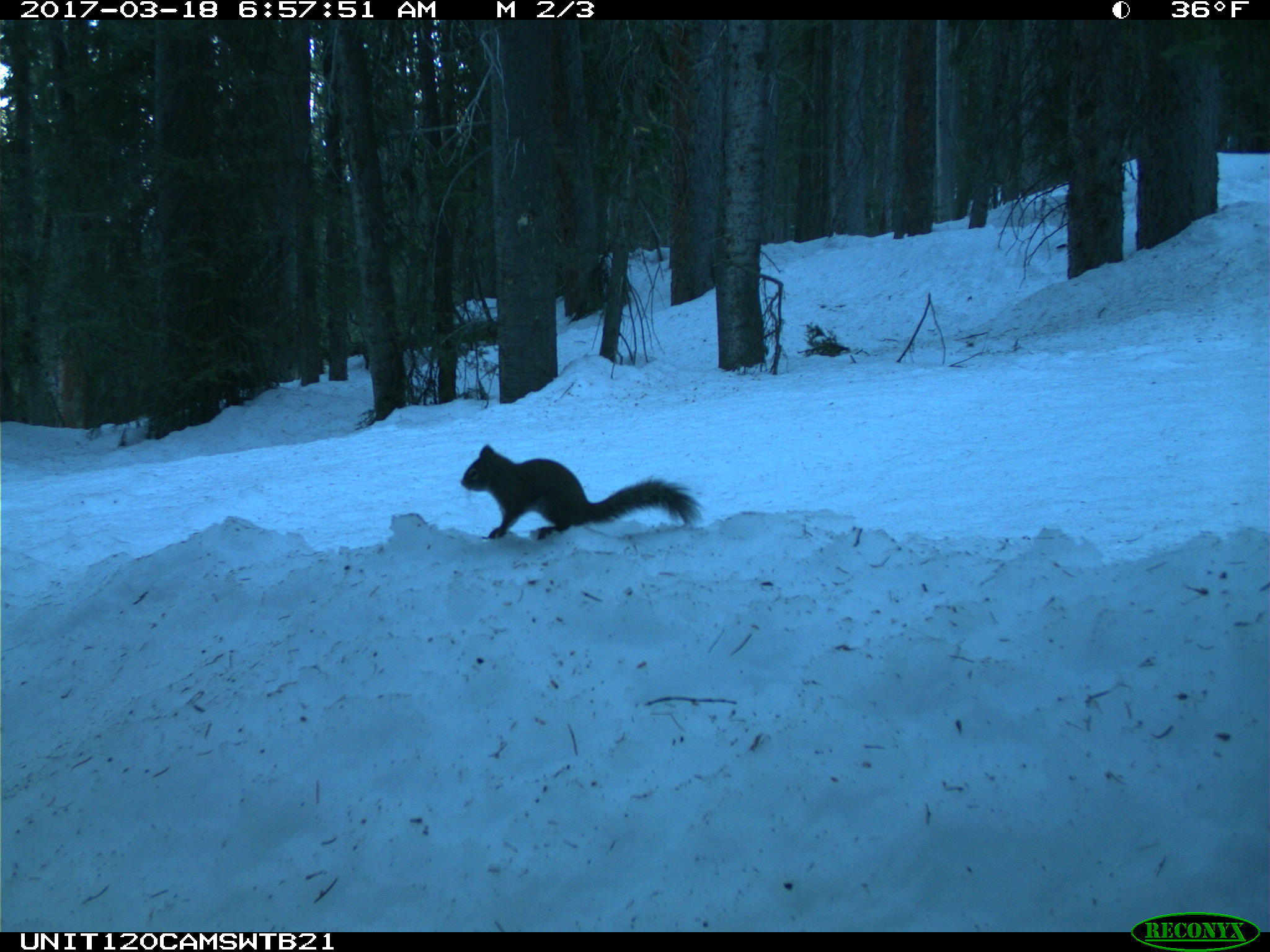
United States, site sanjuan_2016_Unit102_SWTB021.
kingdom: Animalia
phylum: Chordata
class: Mammalia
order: Rodentia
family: Sciuridae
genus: Tamiasciurus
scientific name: Tamiasciurus hudsonicus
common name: american red squirrel